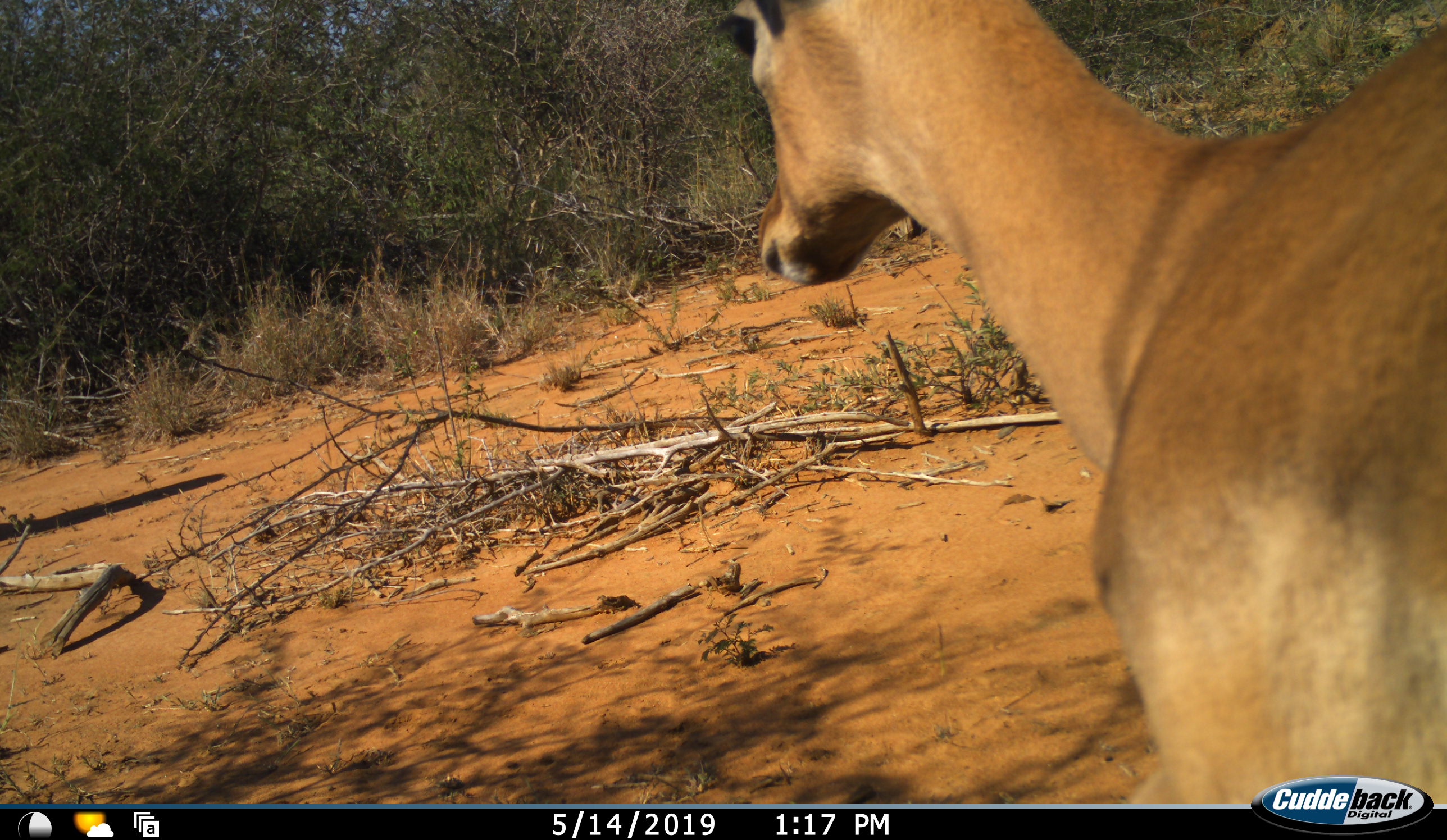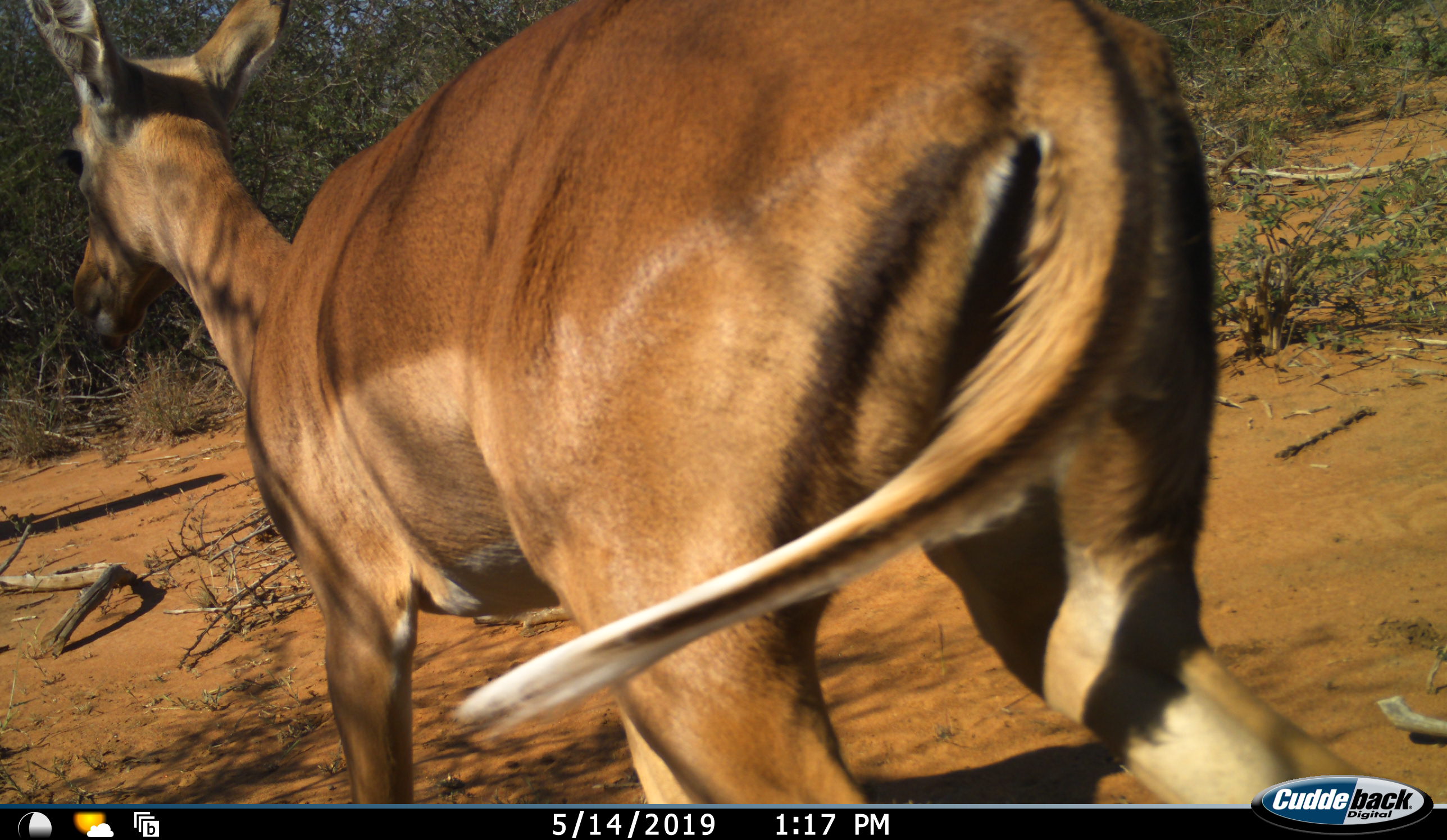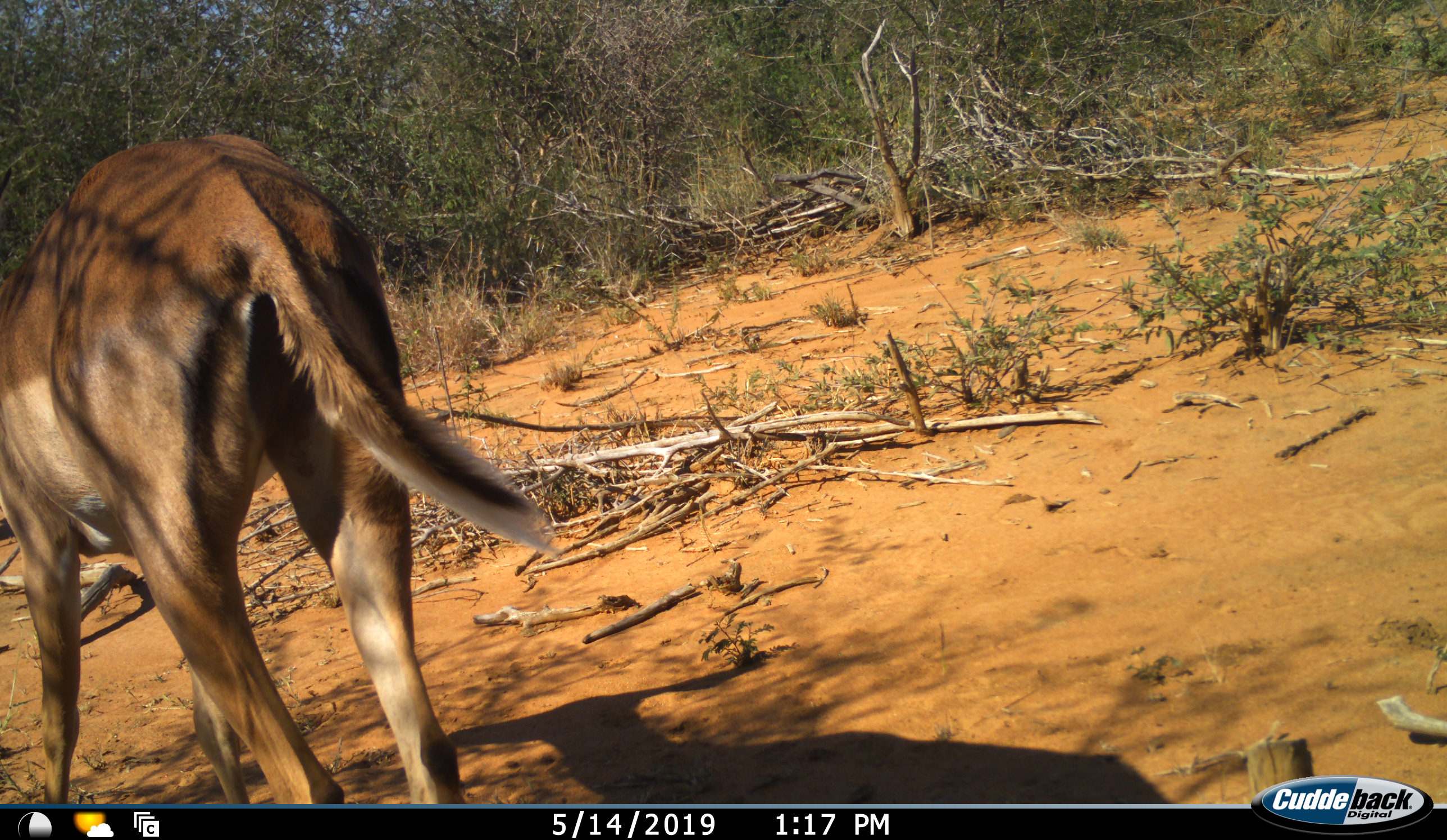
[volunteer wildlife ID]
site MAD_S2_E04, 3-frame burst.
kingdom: Animalia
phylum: Chordata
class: Mammalia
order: Artiodactyla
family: Bovidae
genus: Aepyceros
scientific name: Aepyceros melampus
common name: impala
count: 1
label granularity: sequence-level